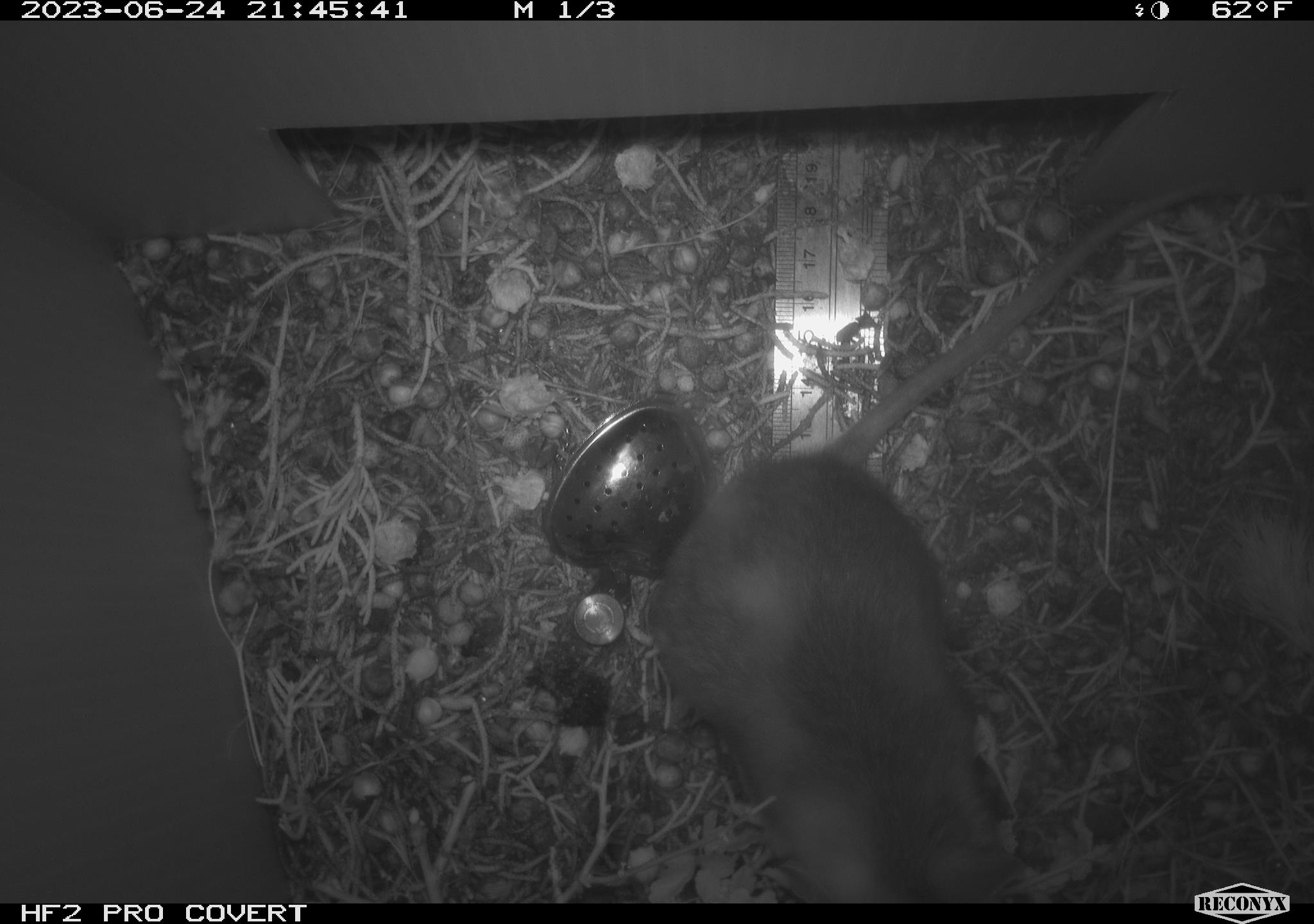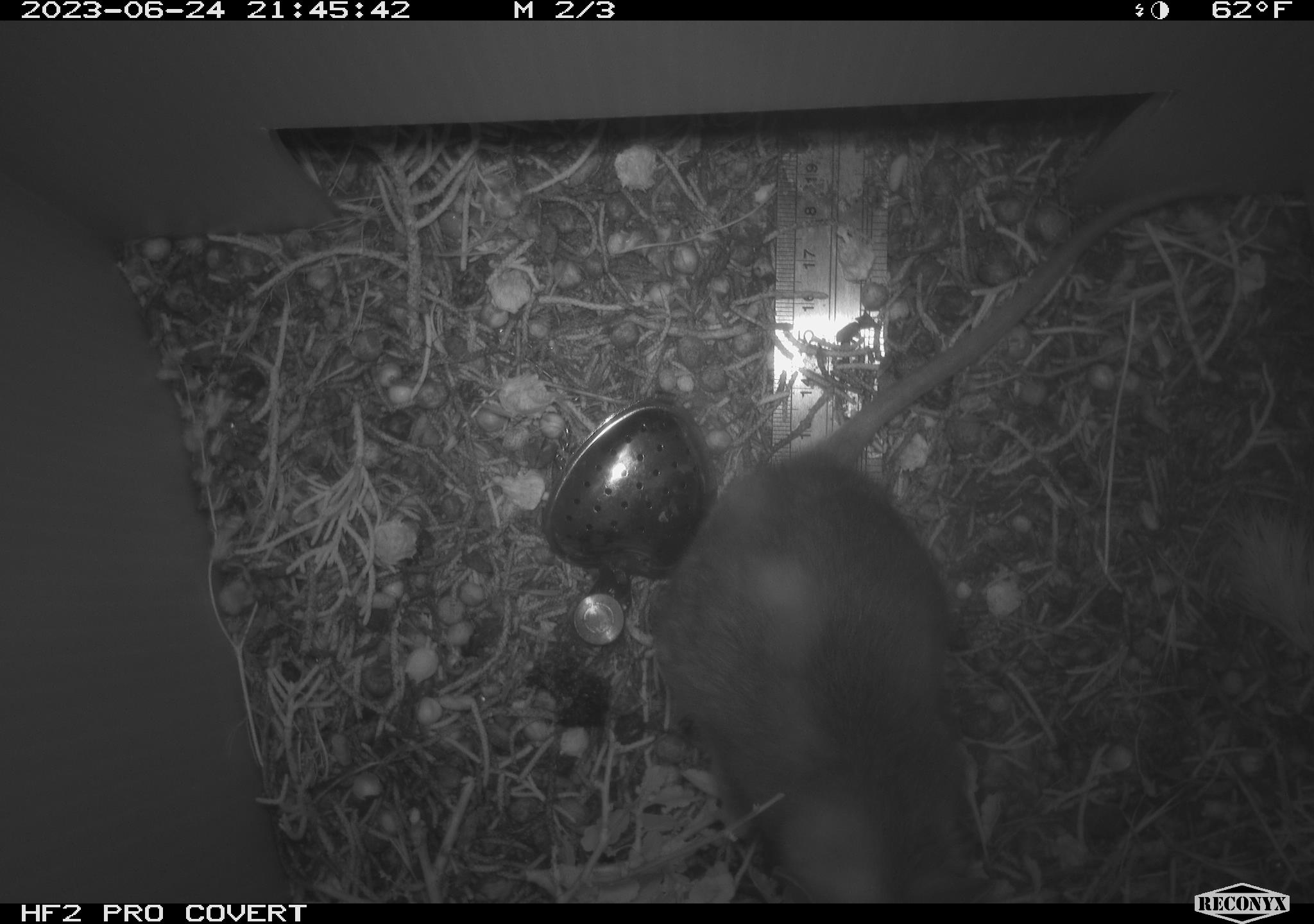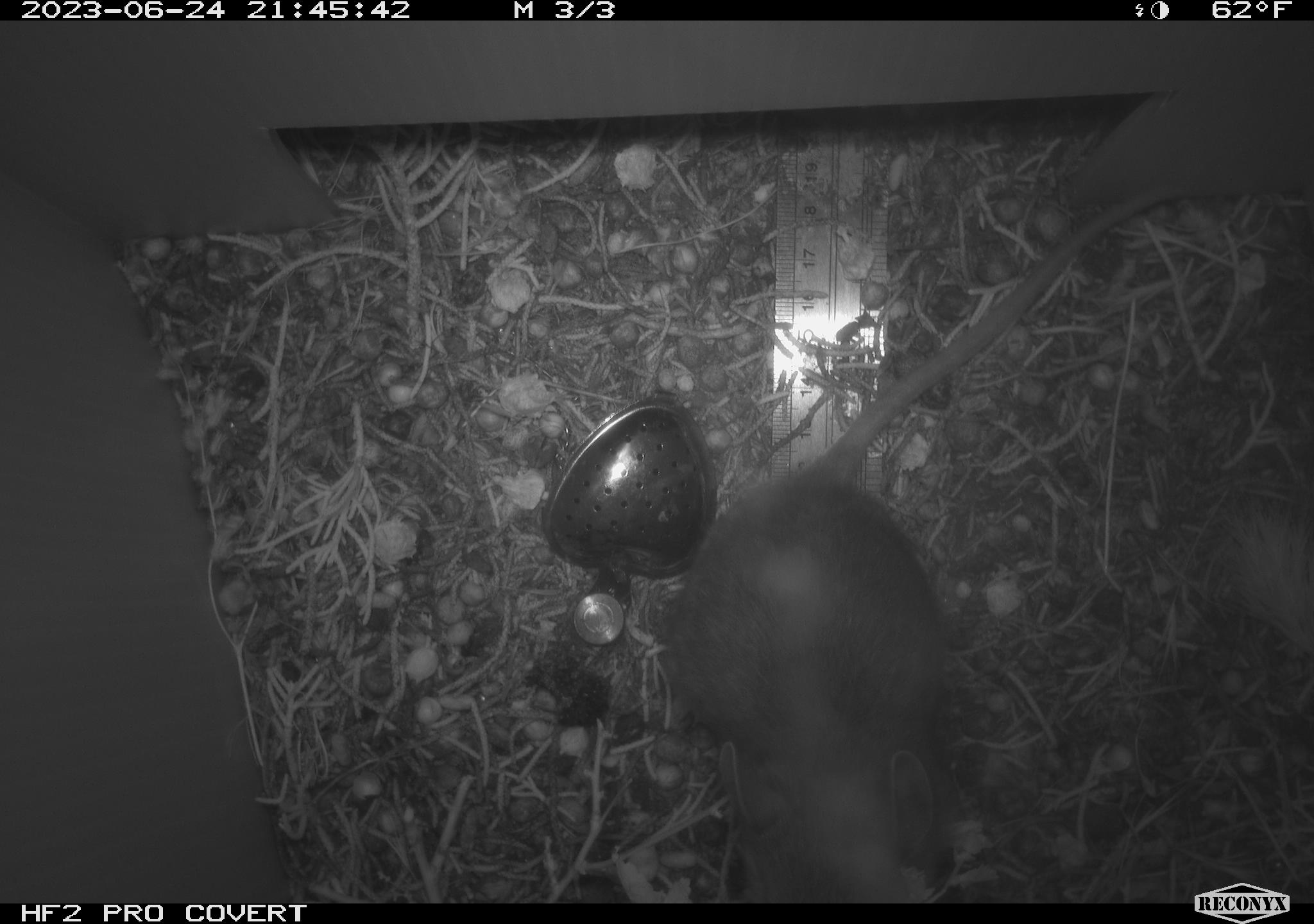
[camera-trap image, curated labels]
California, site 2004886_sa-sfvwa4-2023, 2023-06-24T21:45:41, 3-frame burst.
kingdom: Animalia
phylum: Chordata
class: Mammalia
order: Rodentia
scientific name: Rodentia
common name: mouse species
Mouse species (Rodentia).